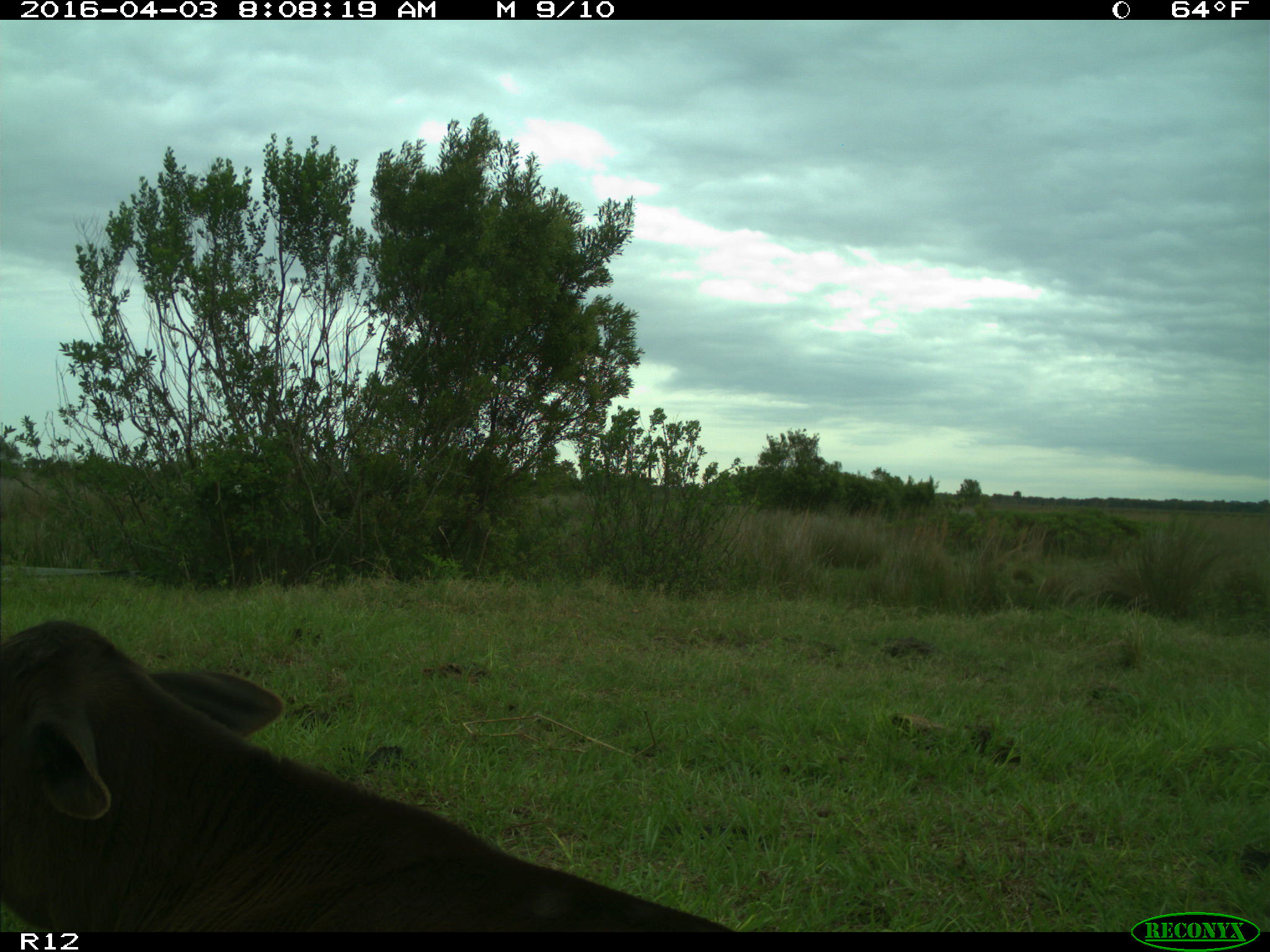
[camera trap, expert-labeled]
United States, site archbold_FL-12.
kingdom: Animalia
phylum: Chordata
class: Mammalia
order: Artiodactyla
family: Bovidae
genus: Bos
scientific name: Bos taurus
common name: domestic cow